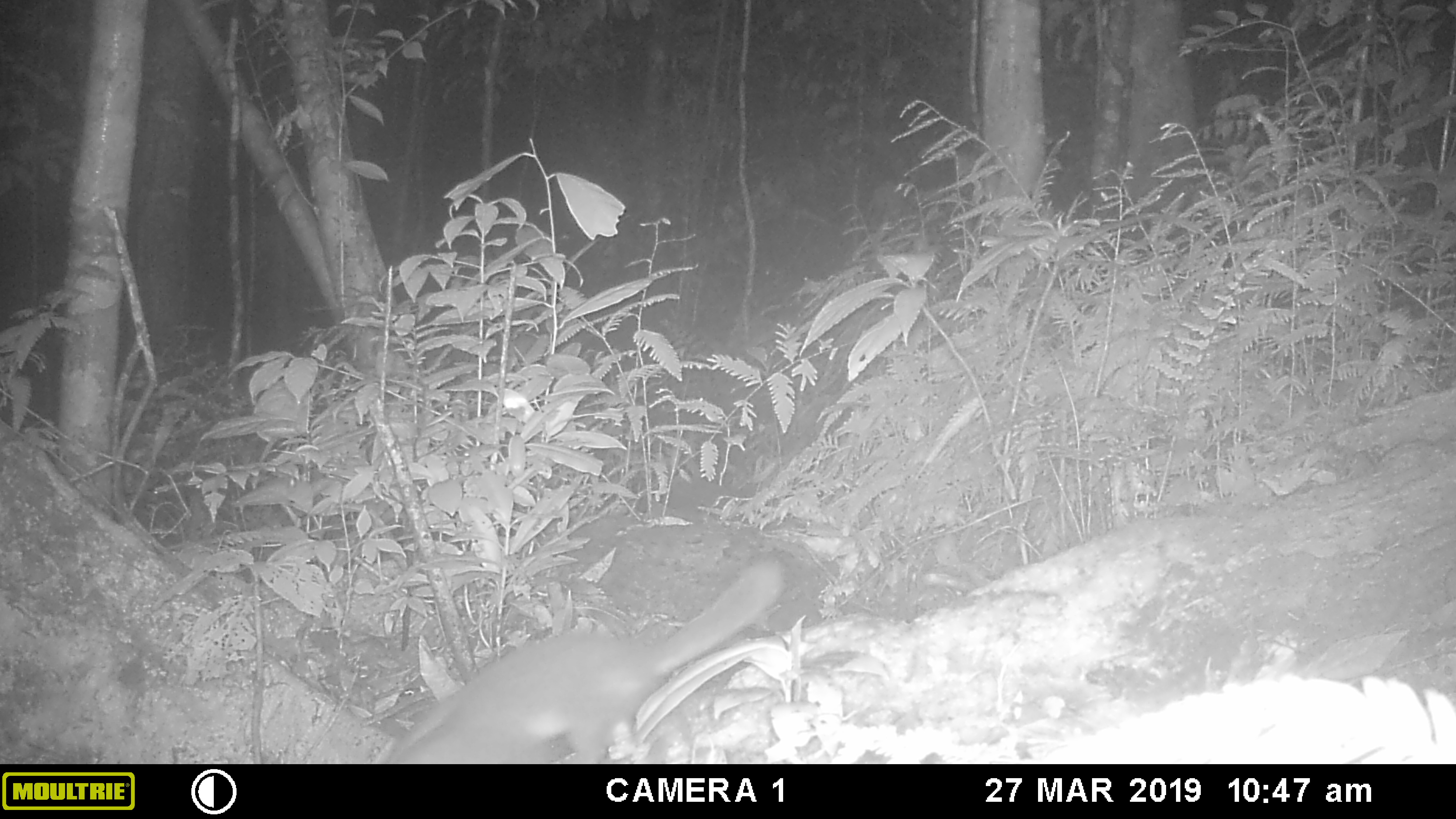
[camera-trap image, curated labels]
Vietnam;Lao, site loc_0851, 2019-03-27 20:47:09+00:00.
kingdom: Animalia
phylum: Chordata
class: Mammalia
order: Carnivora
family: Mustelidae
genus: Melogale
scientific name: Melogale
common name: ferret badger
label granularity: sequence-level